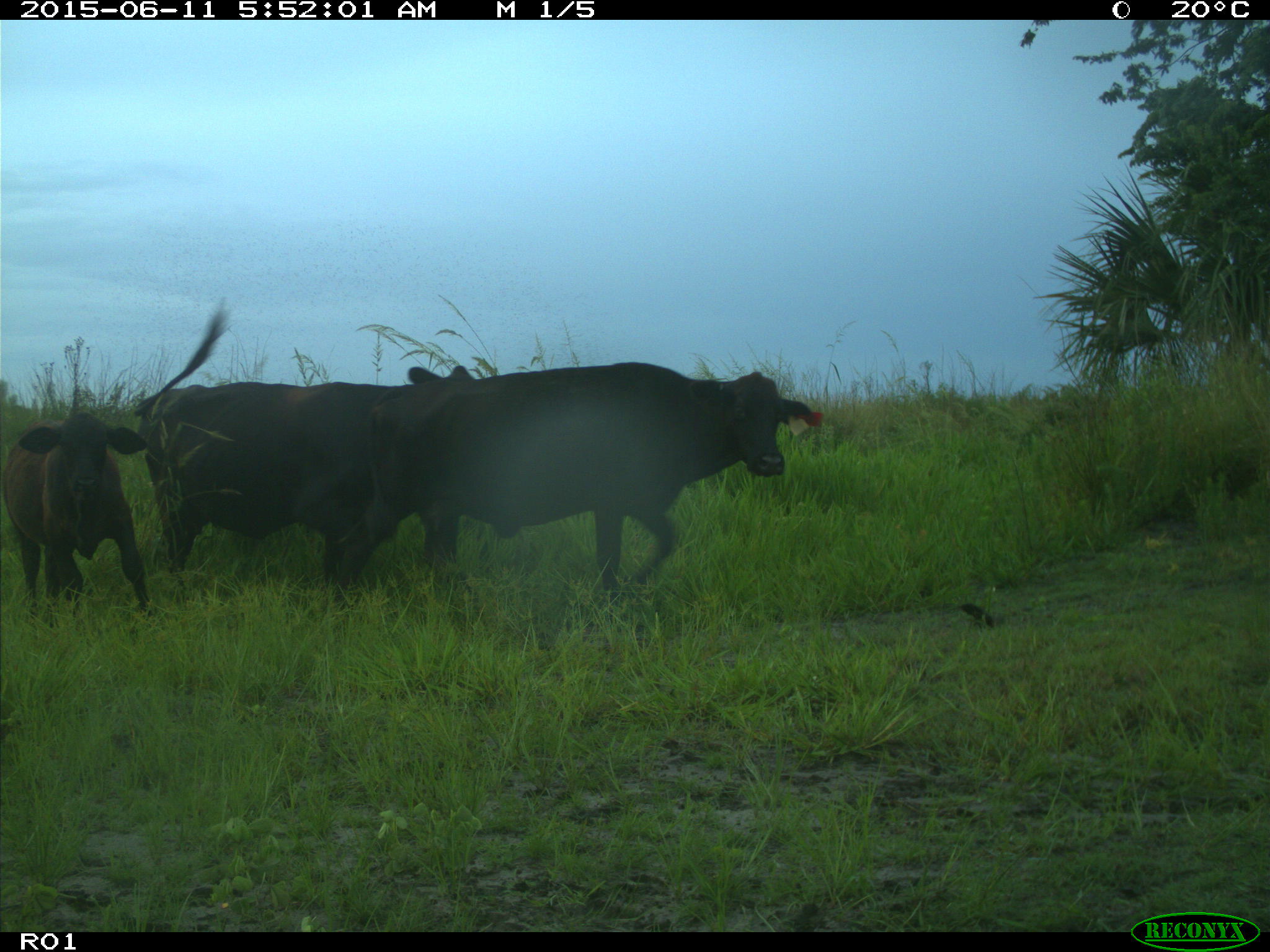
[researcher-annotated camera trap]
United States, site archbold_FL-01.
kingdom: Animalia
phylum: Chordata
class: Mammalia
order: Artiodactyla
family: Bovidae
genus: Bos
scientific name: Bos taurus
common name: domestic cow